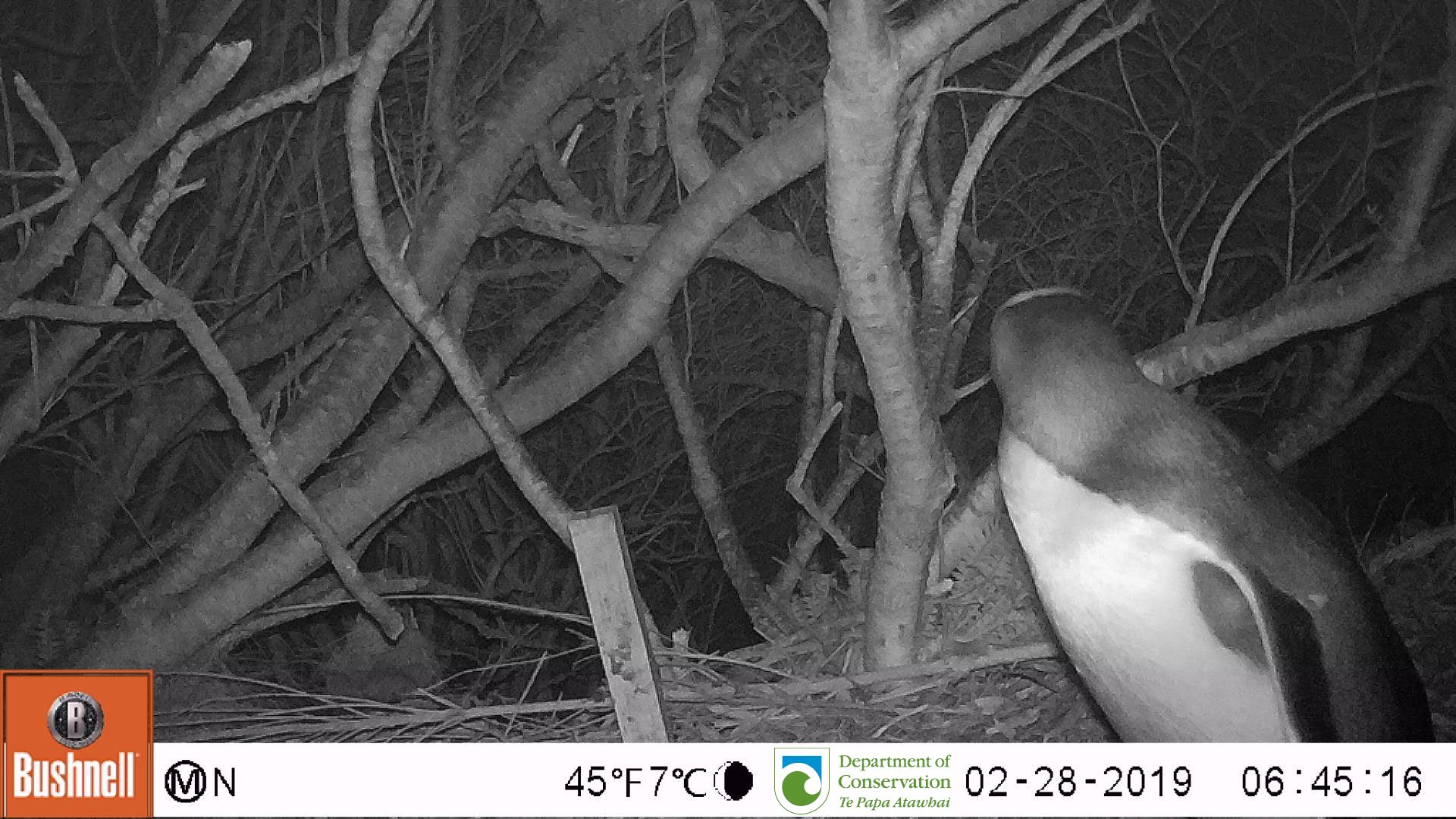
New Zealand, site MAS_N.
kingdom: Animalia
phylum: Chordata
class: Aves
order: Sphenisciformes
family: Spheniscidae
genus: Megadyptes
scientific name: Megadyptes antipodes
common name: yellow-eyed penguin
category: yellow eyed penguin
Yellow eyed penguin (yellow-eyed penguin) (Megadyptes antipodes).